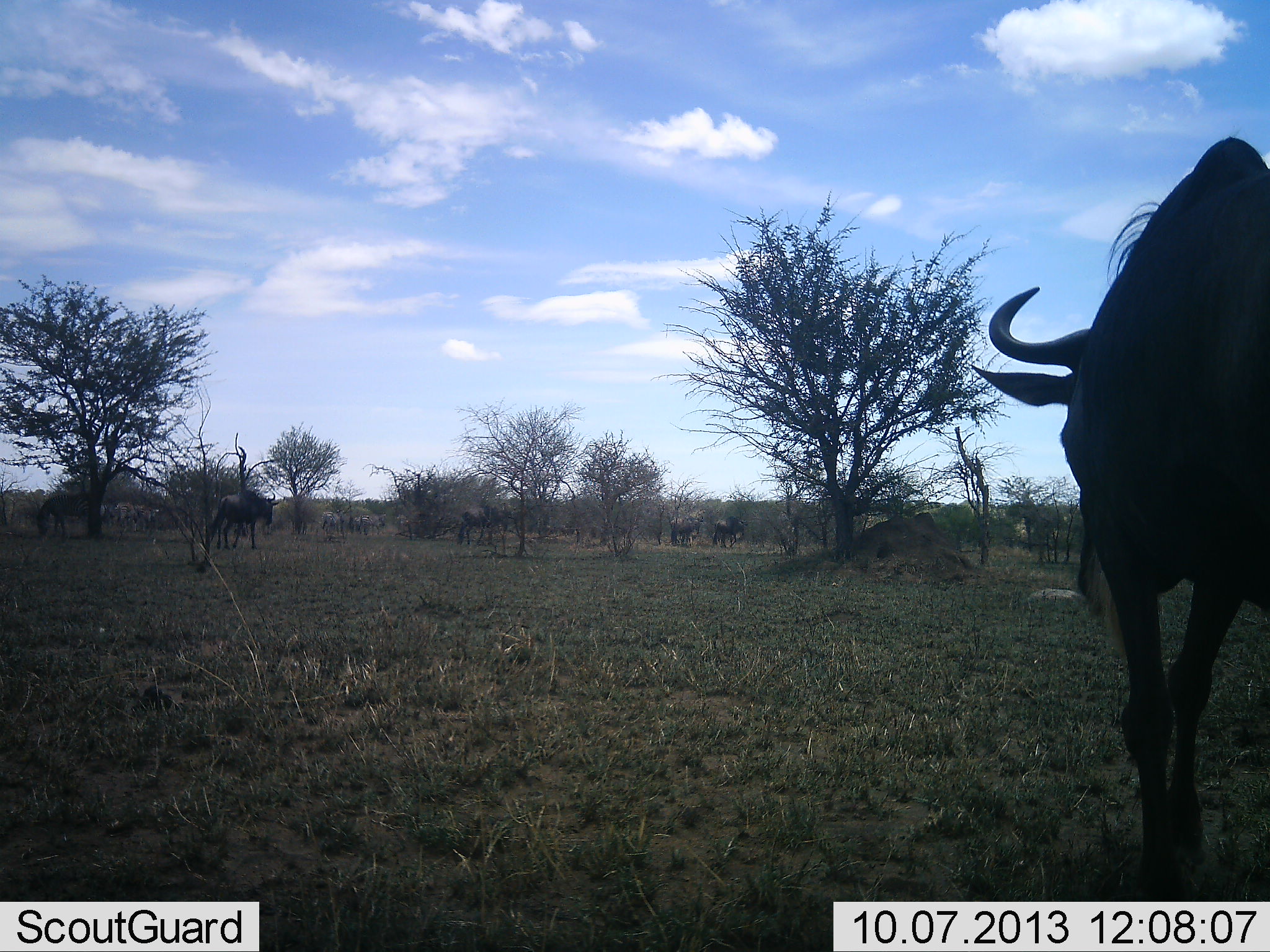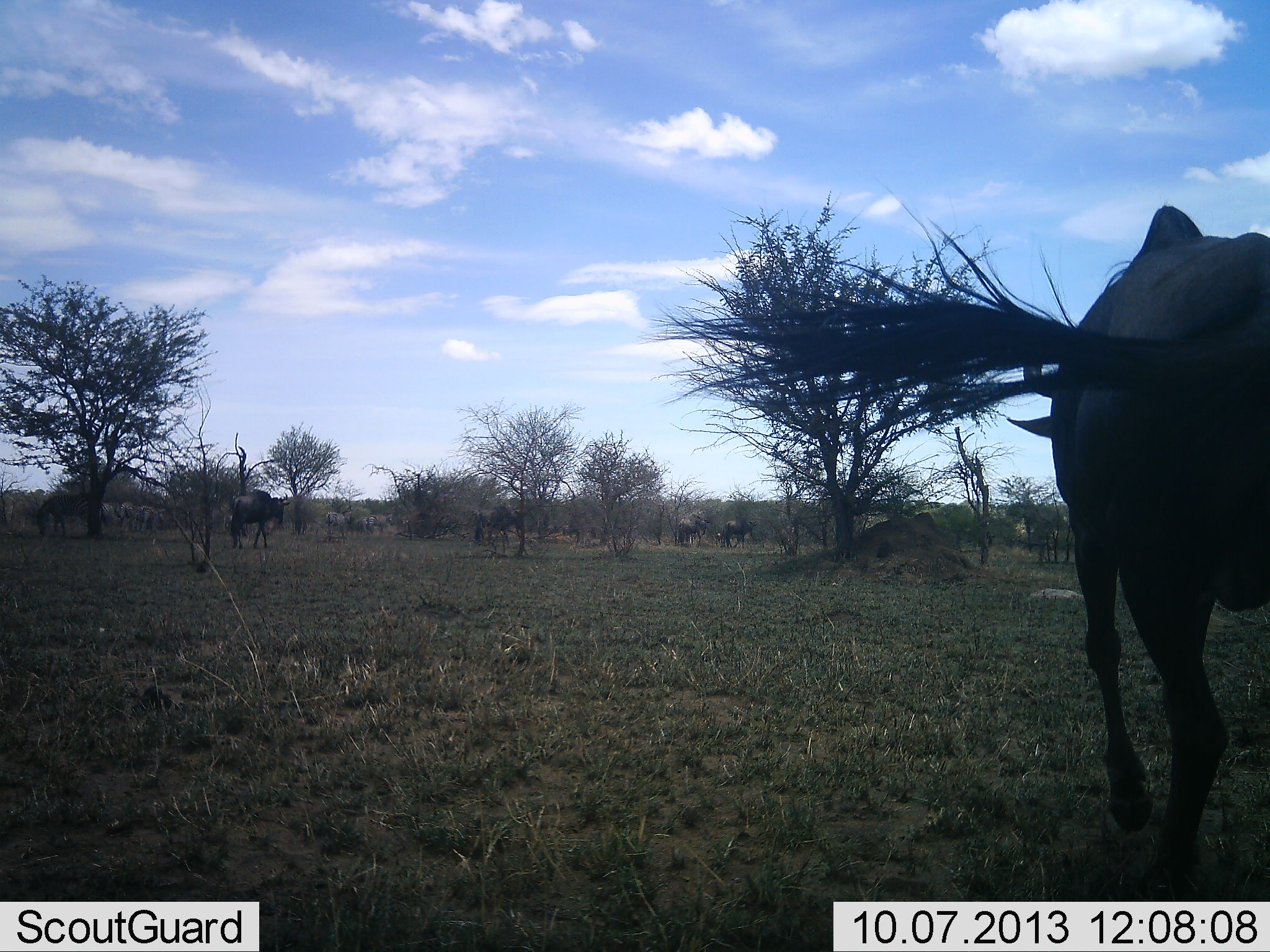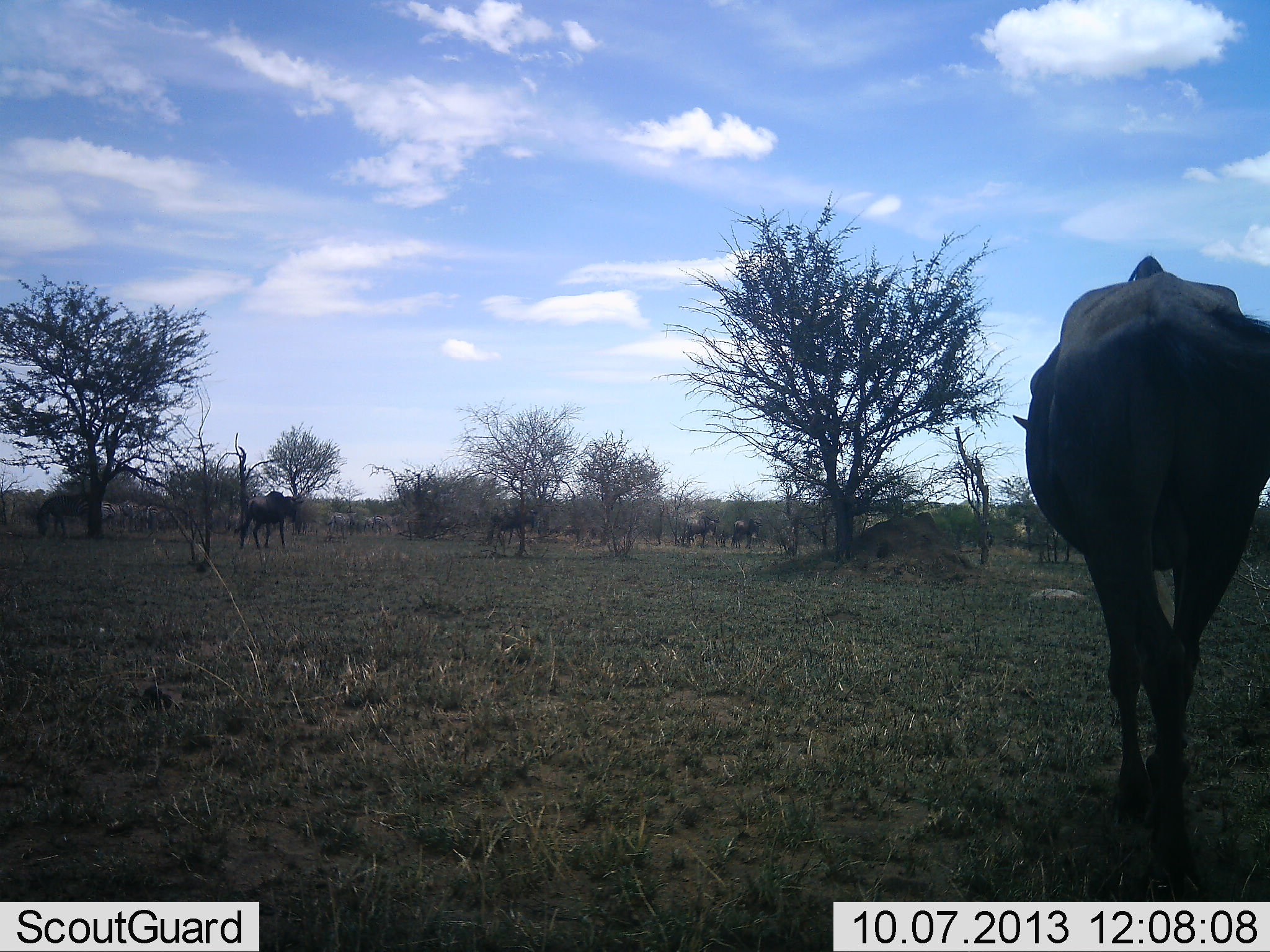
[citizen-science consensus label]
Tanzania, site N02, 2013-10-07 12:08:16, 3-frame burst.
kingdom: Animalia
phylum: Chordata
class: Mammalia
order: Artiodactyla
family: Bovidae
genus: Connochaetes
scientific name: Connochaetes taurinus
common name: blue wildebeest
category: wildebeest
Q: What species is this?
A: Wildebeest (blue wildebeest) (Connochaetes taurinus).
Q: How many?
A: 7.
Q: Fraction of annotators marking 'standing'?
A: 27%.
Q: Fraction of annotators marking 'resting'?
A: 0%.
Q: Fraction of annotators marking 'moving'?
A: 91%.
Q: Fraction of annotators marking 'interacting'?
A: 0%.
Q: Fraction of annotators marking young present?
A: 0%.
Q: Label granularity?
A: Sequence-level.